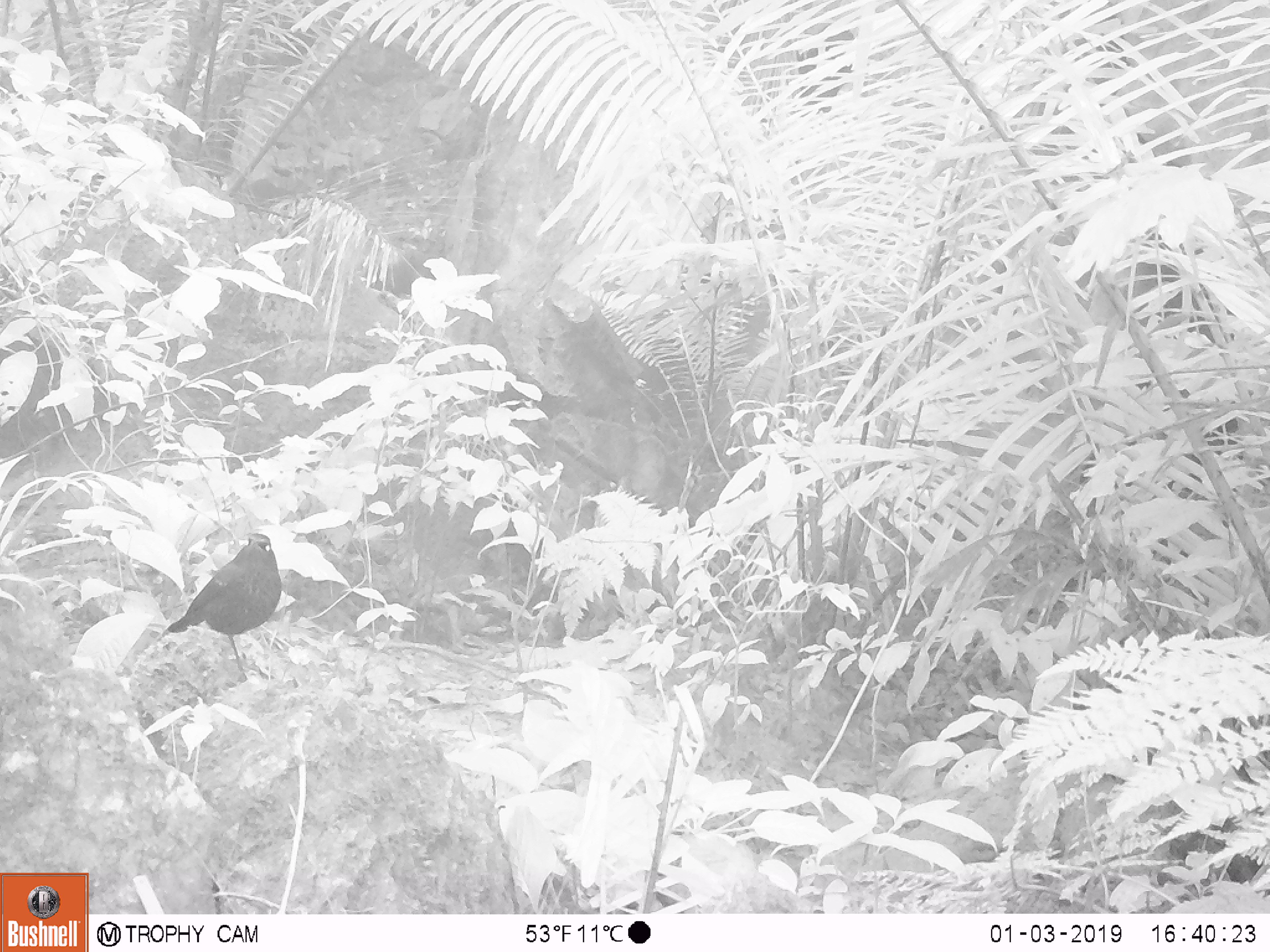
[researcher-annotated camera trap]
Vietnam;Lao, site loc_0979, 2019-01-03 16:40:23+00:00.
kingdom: Animalia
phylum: Chordata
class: Aves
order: Passeriformes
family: Muscicapidae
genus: Myophonus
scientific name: Myophonus caeruleus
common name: blue whistling thrush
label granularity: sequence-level